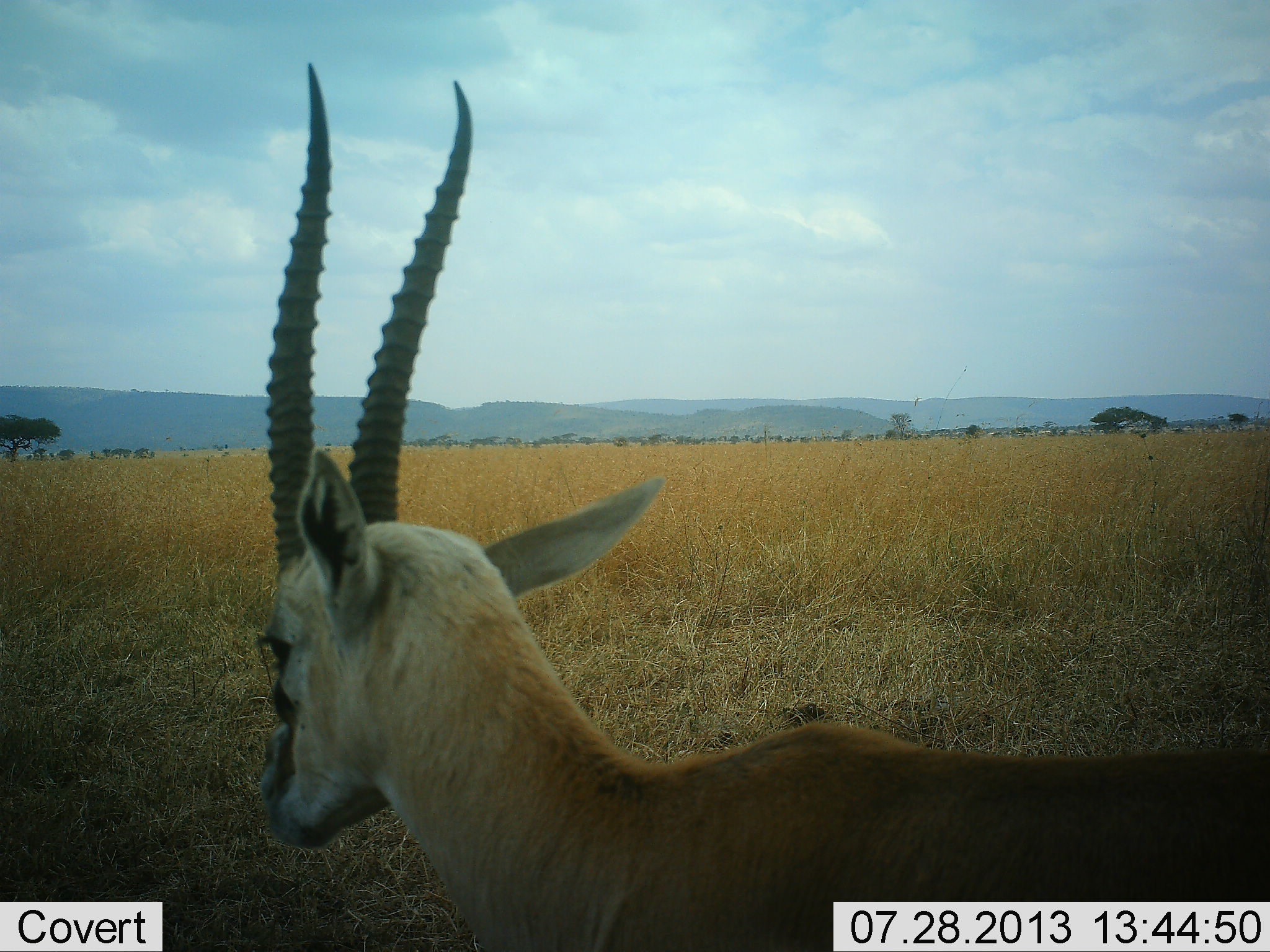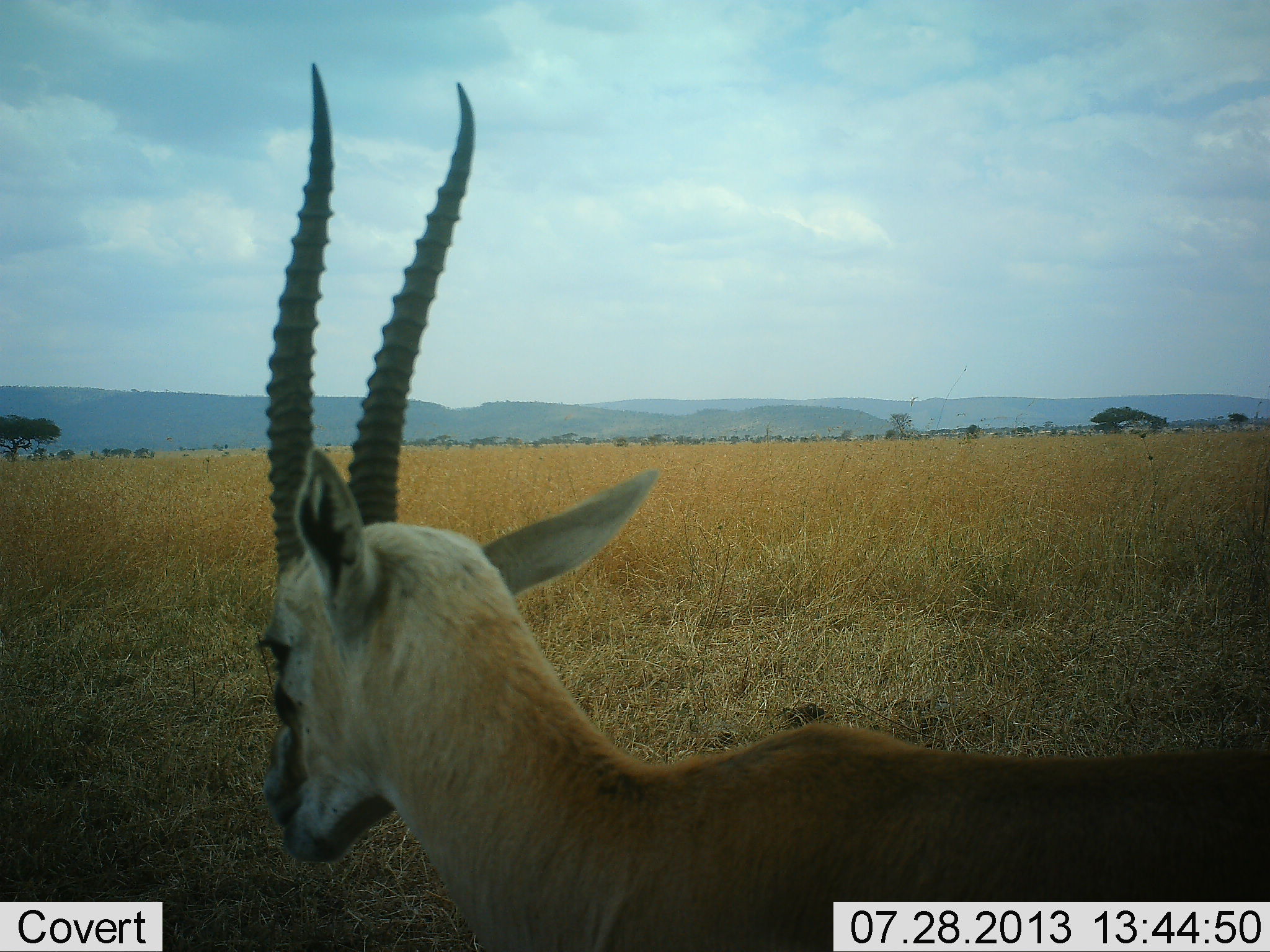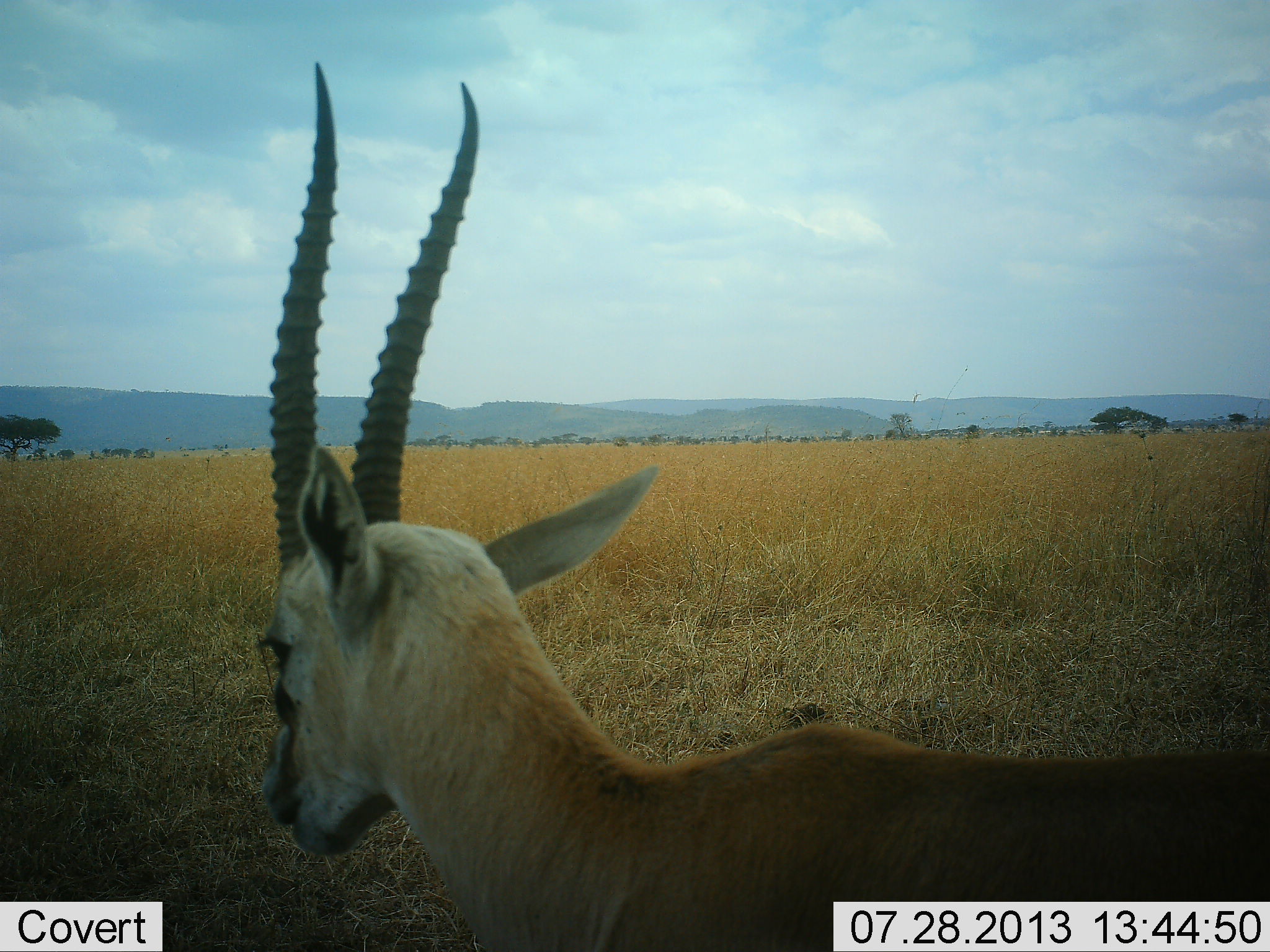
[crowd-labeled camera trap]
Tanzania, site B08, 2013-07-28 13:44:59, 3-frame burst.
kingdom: Animalia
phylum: Chordata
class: Mammalia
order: Artiodactyla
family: Bovidae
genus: Eudorcas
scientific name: Eudorcas thomsonii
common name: thomson's gazelle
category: gazellethomsons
Gazellethomsons (thomson's gazelle) (Eudorcas thomsonii), count 1. Behavior (volunteer vote fractions): standing 100%, resting 0%, moving 0%, interacting 0%. Young present (vote fraction): 0%. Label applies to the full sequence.